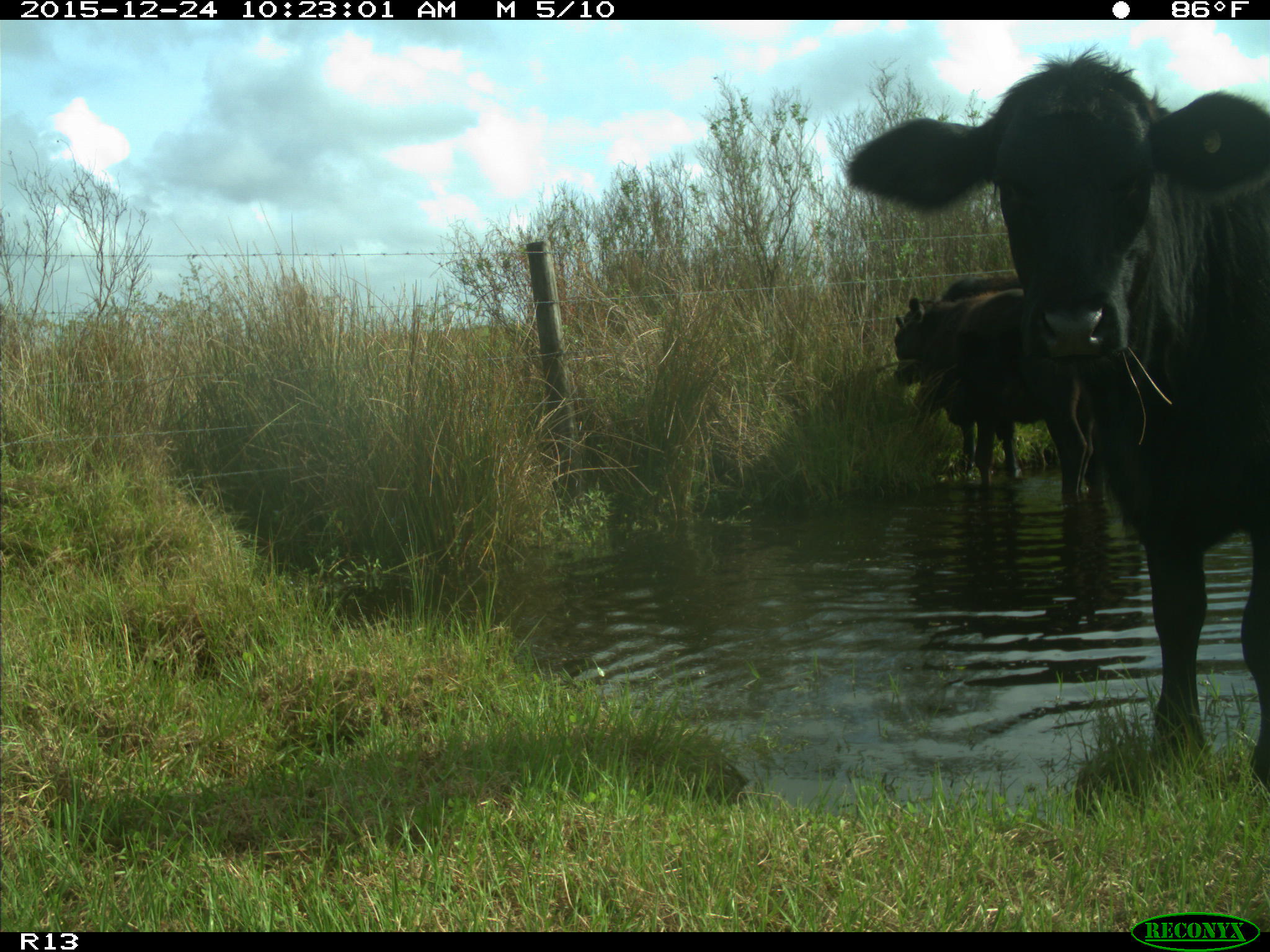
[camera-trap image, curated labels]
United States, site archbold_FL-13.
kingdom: Animalia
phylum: Chordata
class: Mammalia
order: Artiodactyla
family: Bovidae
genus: Bos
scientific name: Bos taurus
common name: domestic cow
Bos taurus (domestic cow).